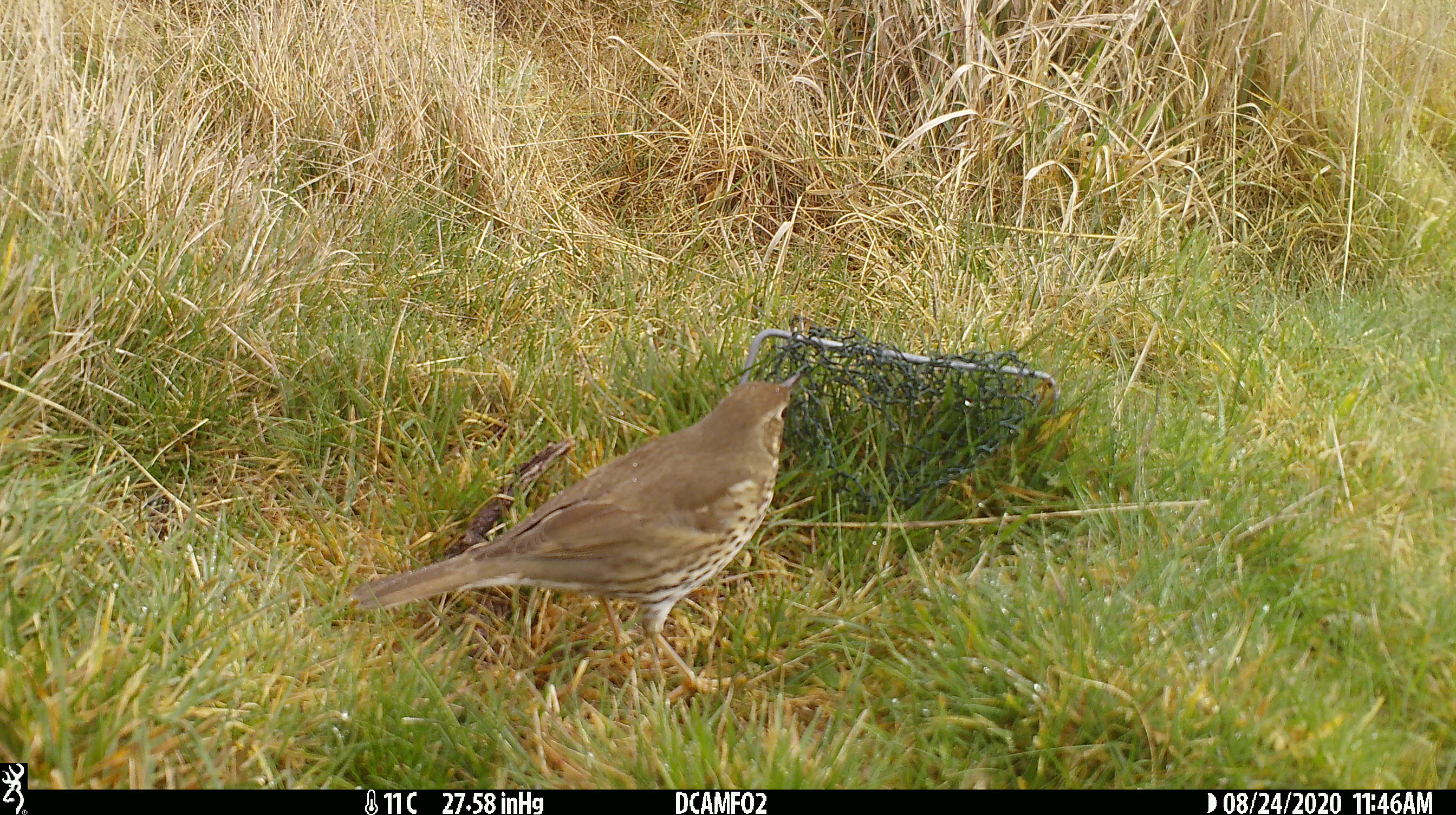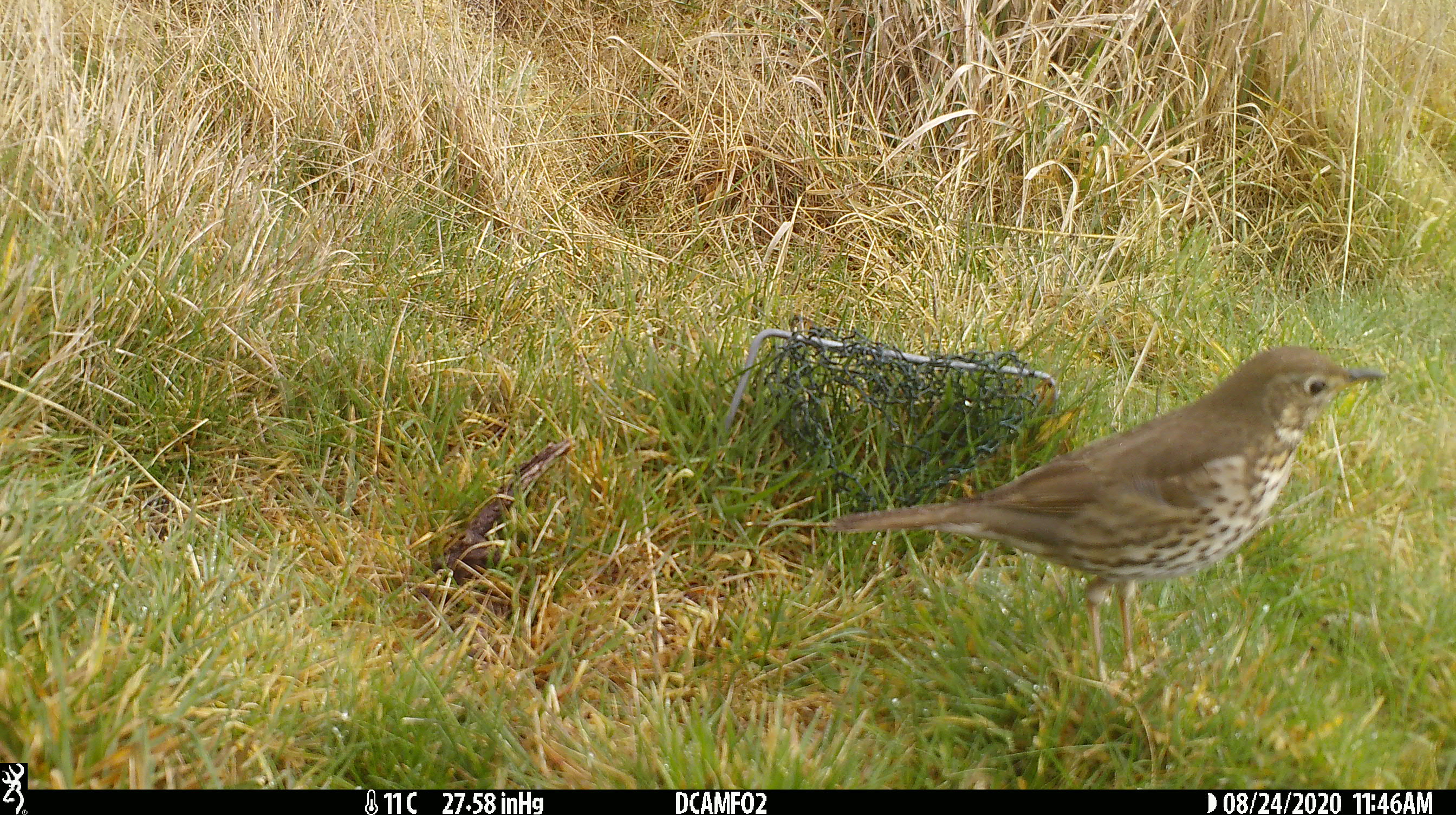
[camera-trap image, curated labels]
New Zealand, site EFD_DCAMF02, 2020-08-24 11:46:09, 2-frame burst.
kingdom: Animalia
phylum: Chordata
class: Aves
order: Passeriformes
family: Turdidae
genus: Turdus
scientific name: Turdus philomelos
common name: song thrush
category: thrush